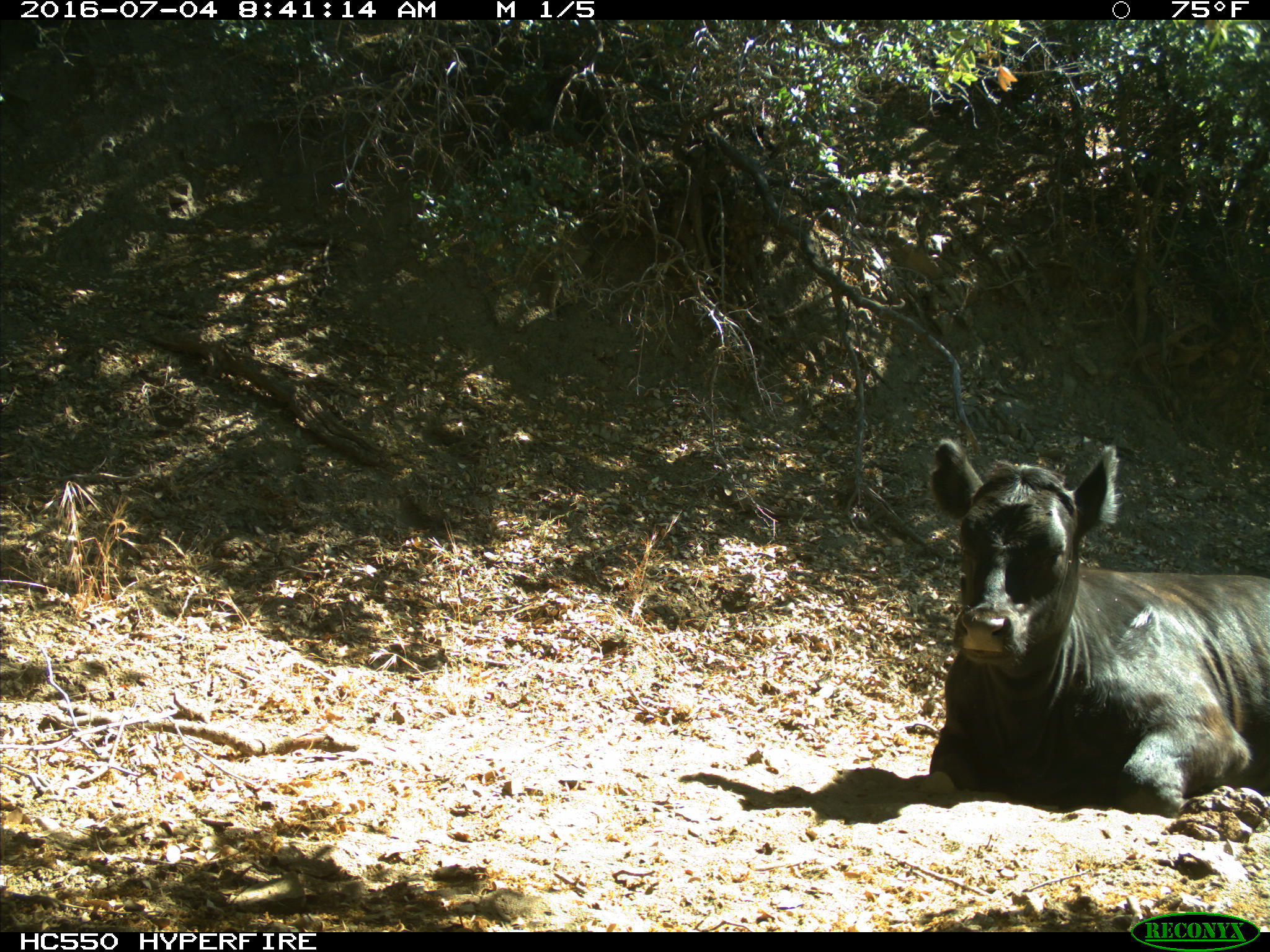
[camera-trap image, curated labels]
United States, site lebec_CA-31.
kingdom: Animalia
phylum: Chordata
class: Mammalia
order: Artiodactyla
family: Bovidae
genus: Bos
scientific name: Bos taurus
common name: domestic cow